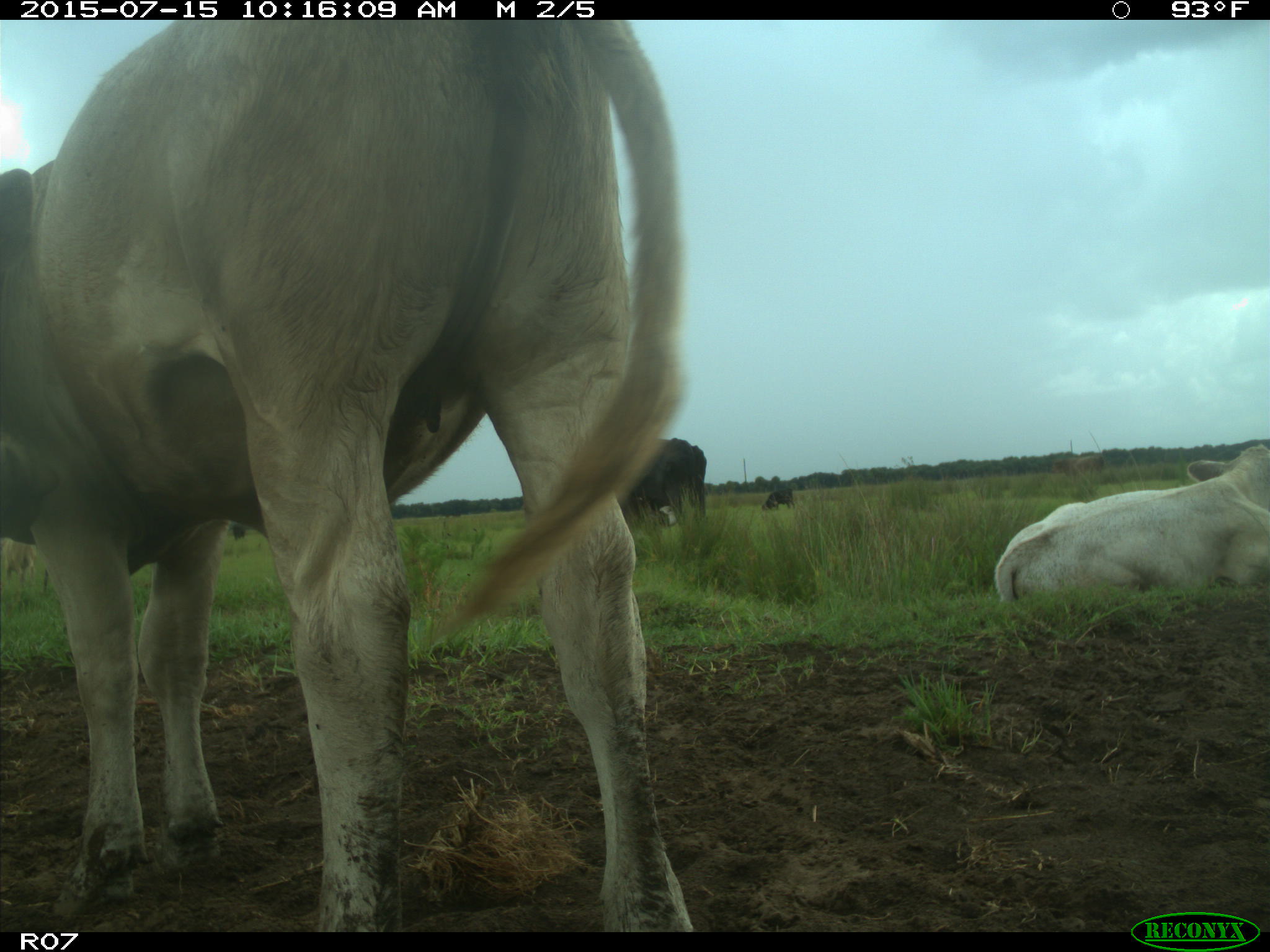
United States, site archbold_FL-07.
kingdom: Animalia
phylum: Chordata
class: Mammalia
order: Artiodactyla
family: Bovidae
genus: Bos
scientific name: Bos taurus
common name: domestic cow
Bos taurus (domestic cow).